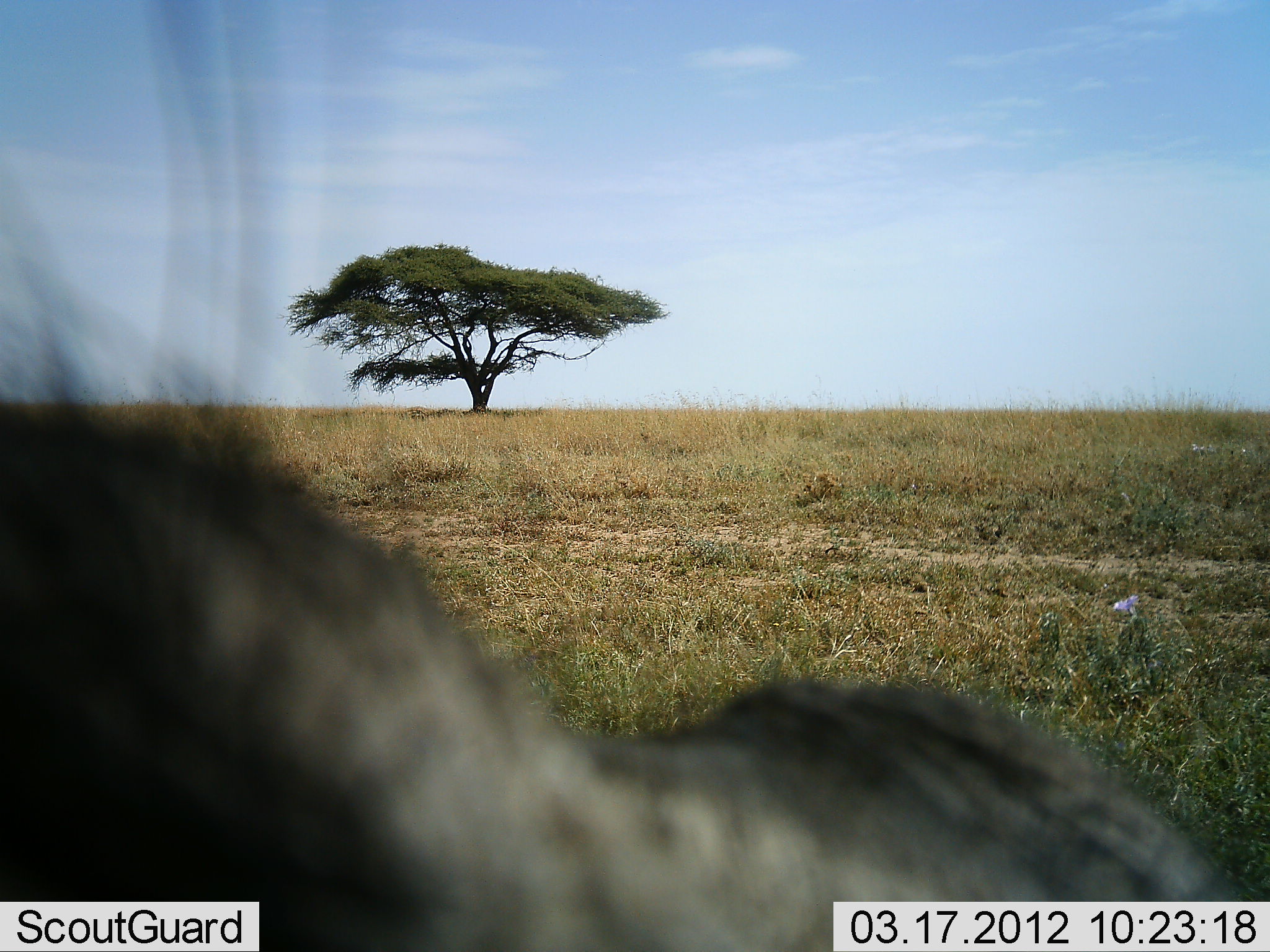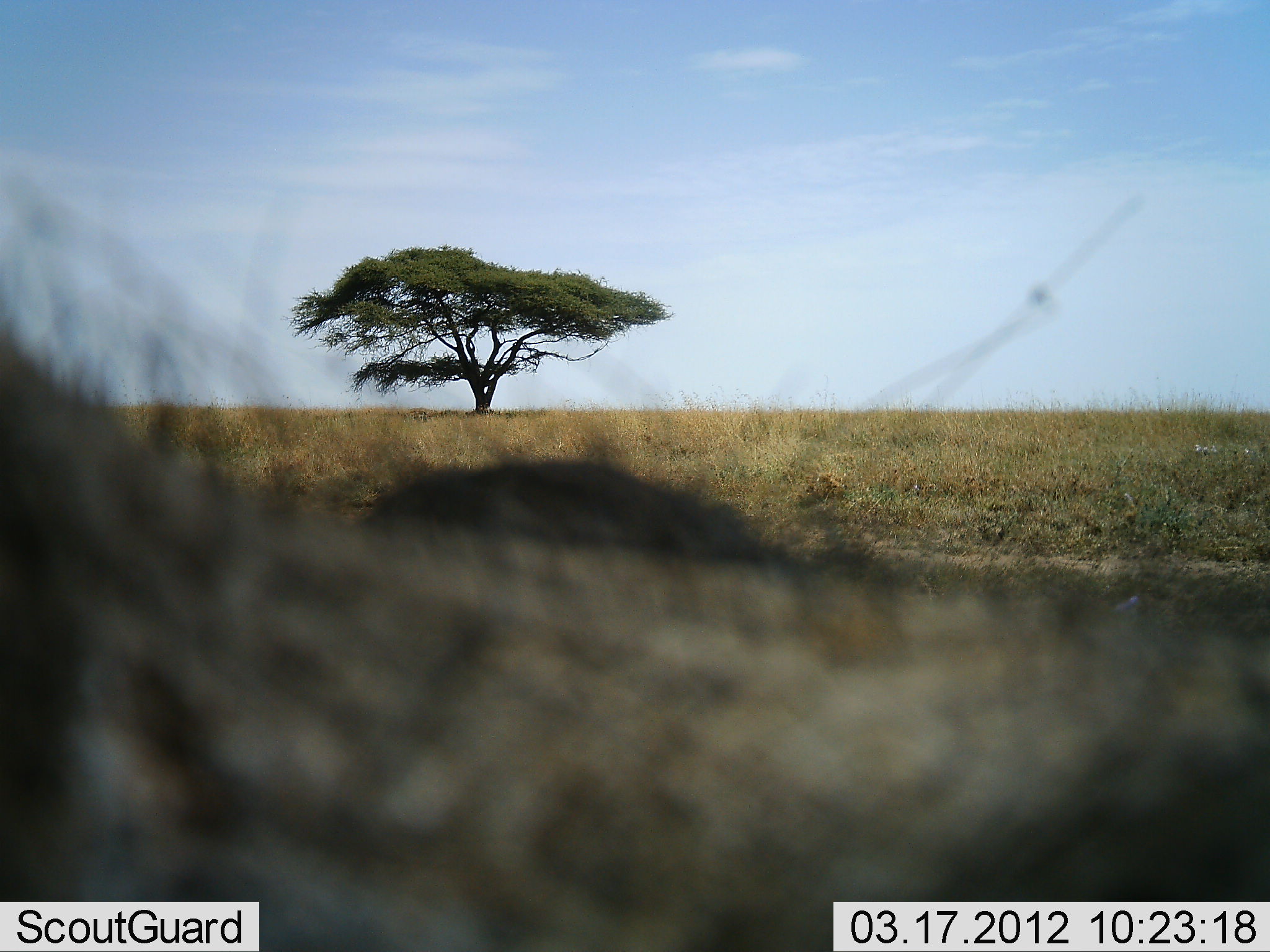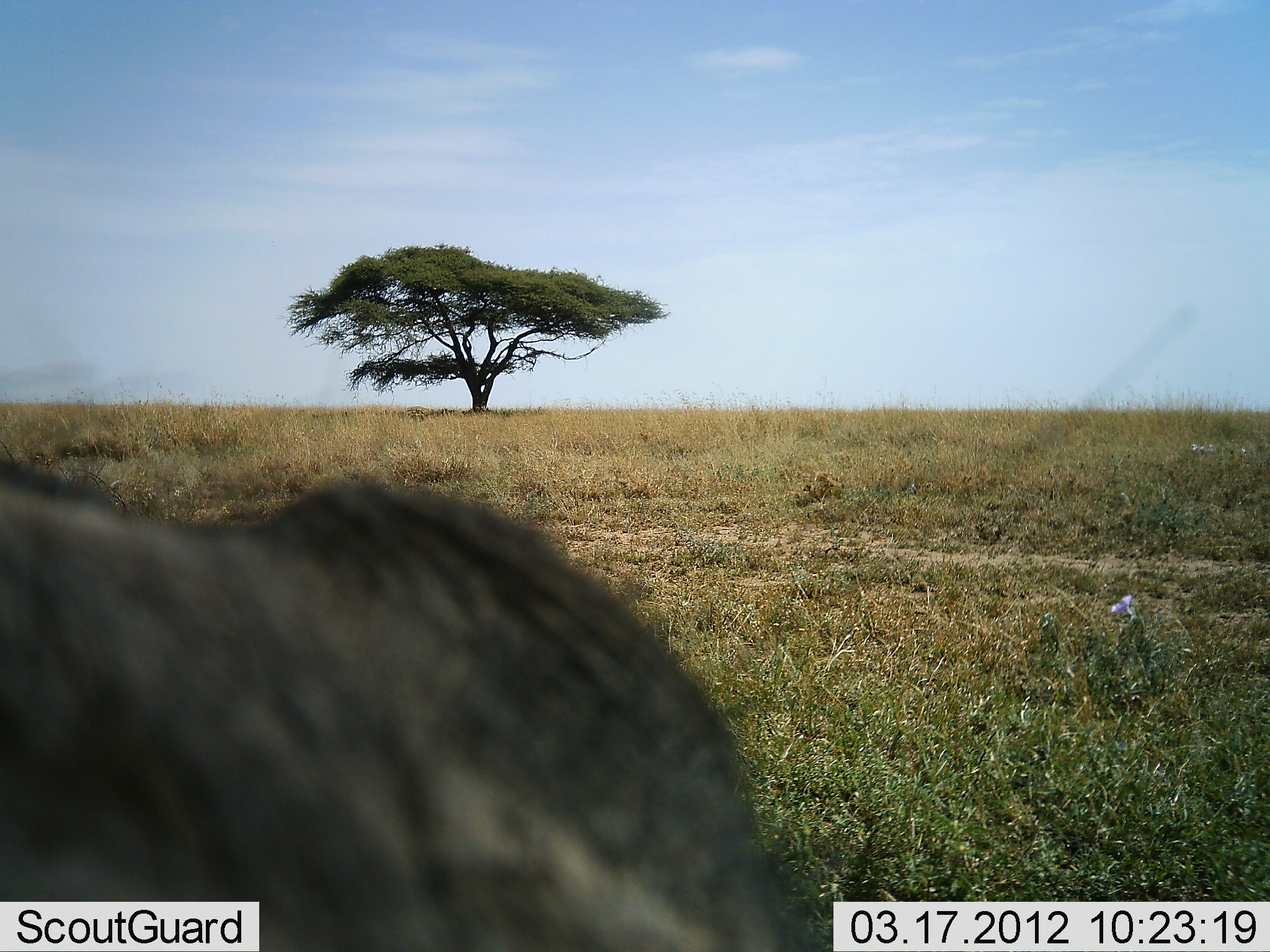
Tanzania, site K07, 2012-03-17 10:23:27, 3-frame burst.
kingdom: Animalia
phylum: Chordata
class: Mammalia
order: Artiodactyla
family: Suidae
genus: Phacochoerus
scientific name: Phacochoerus africanus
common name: warthog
Warthog (Phacochoerus africanus), count 1. Behavior (volunteer vote fractions): standing 67%, resting 17%, moving 25%, interacting 0%. Young present (vote fraction): 0%. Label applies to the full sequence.